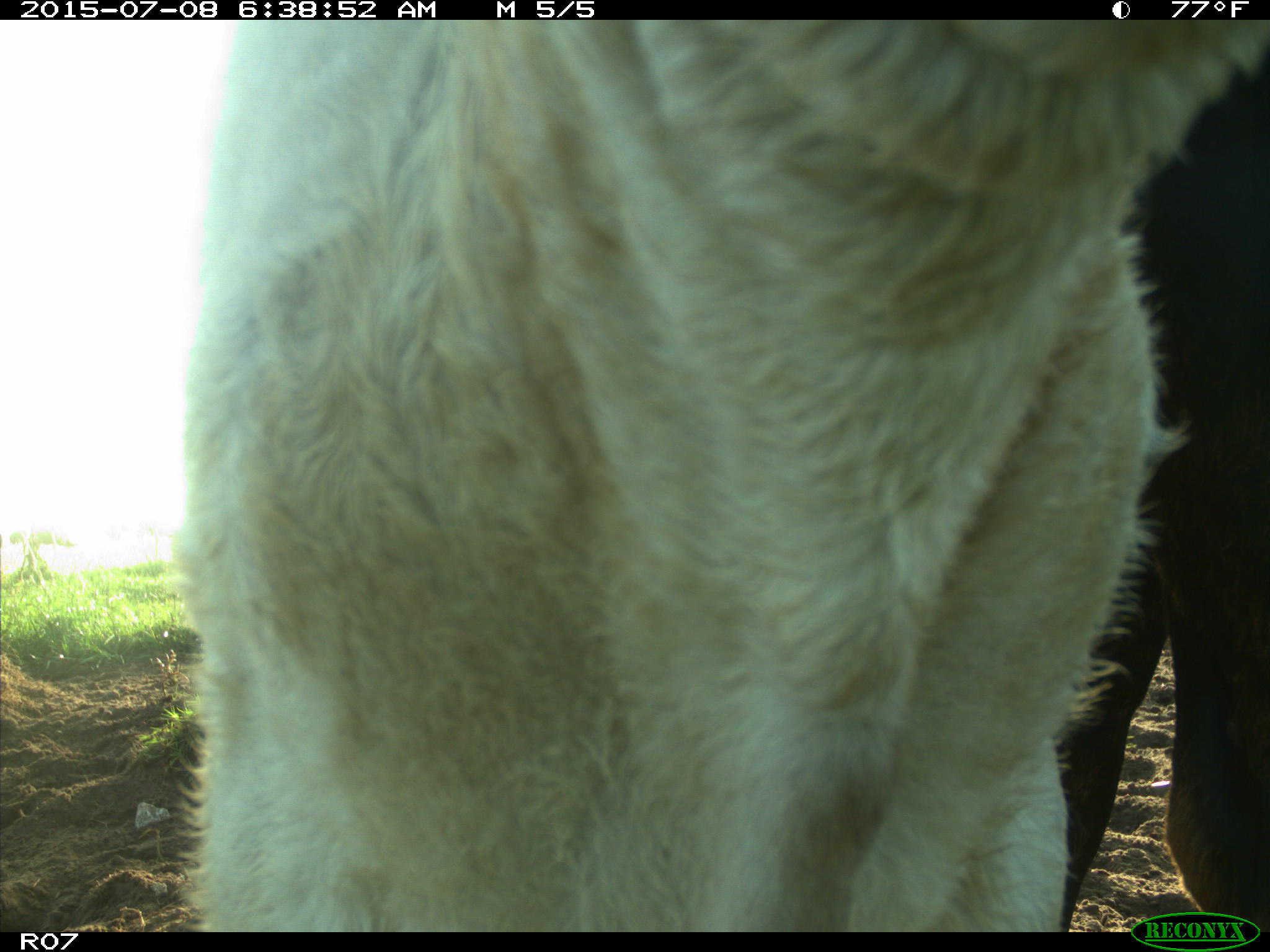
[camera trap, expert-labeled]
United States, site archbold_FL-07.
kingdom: Animalia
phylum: Chordata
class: Mammalia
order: Artiodactyla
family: Bovidae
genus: Bos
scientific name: Bos taurus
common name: domestic cow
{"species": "Bos taurus (domestic cow)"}